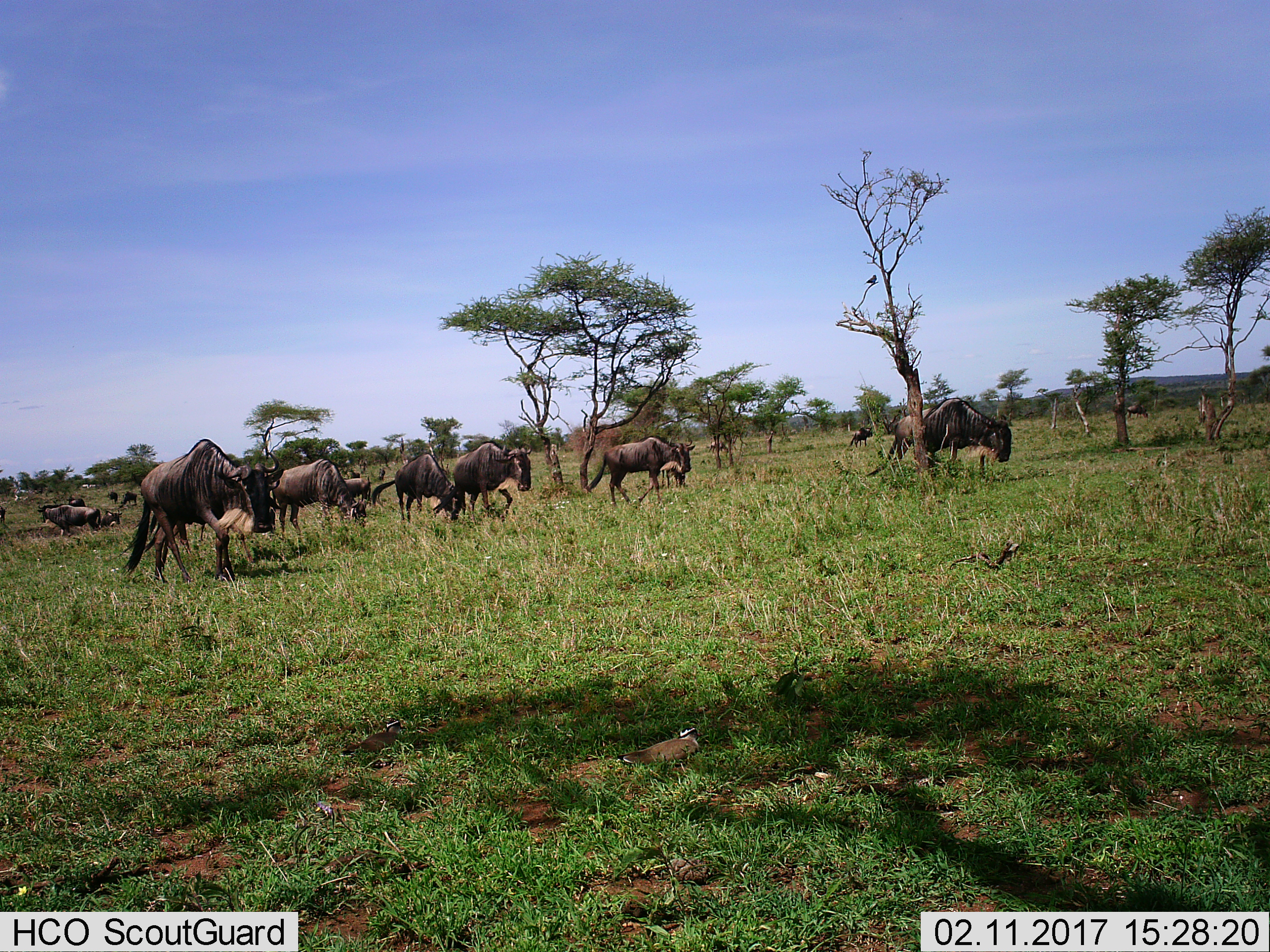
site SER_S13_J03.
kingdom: Animalia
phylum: Chordata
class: Mammalia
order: Artiodactyla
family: Bovidae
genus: Connochaetes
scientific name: Connochaetes taurinus taurinus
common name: blue wildebeest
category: wildebeestblue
Wildebeestblue (blue wildebeest) (Connochaetes taurinus taurinus), count 11-50. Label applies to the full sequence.